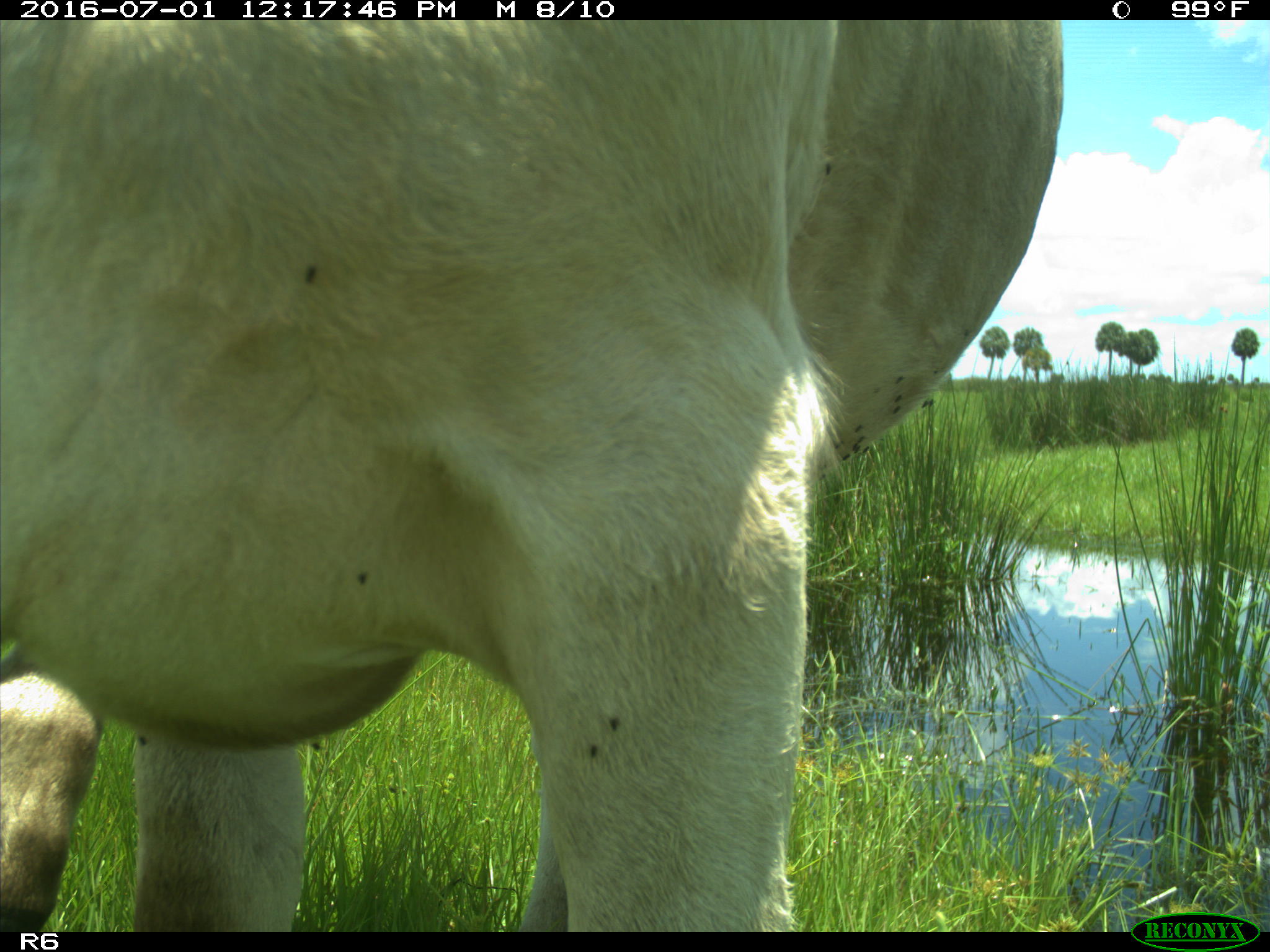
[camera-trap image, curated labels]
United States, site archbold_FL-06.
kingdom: Animalia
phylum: Chordata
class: Mammalia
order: Artiodactyla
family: Bovidae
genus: Bos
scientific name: Bos taurus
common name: domestic cow